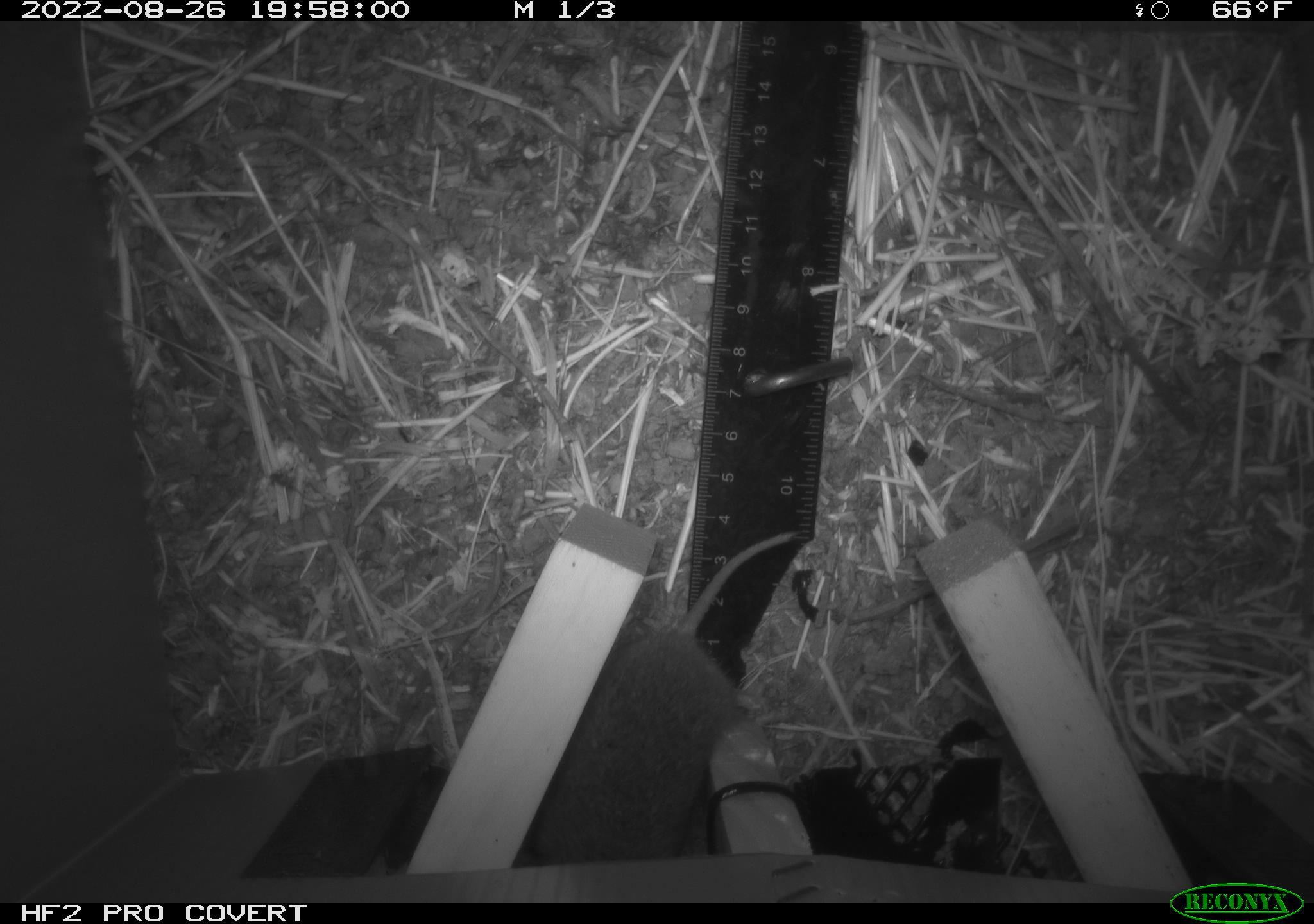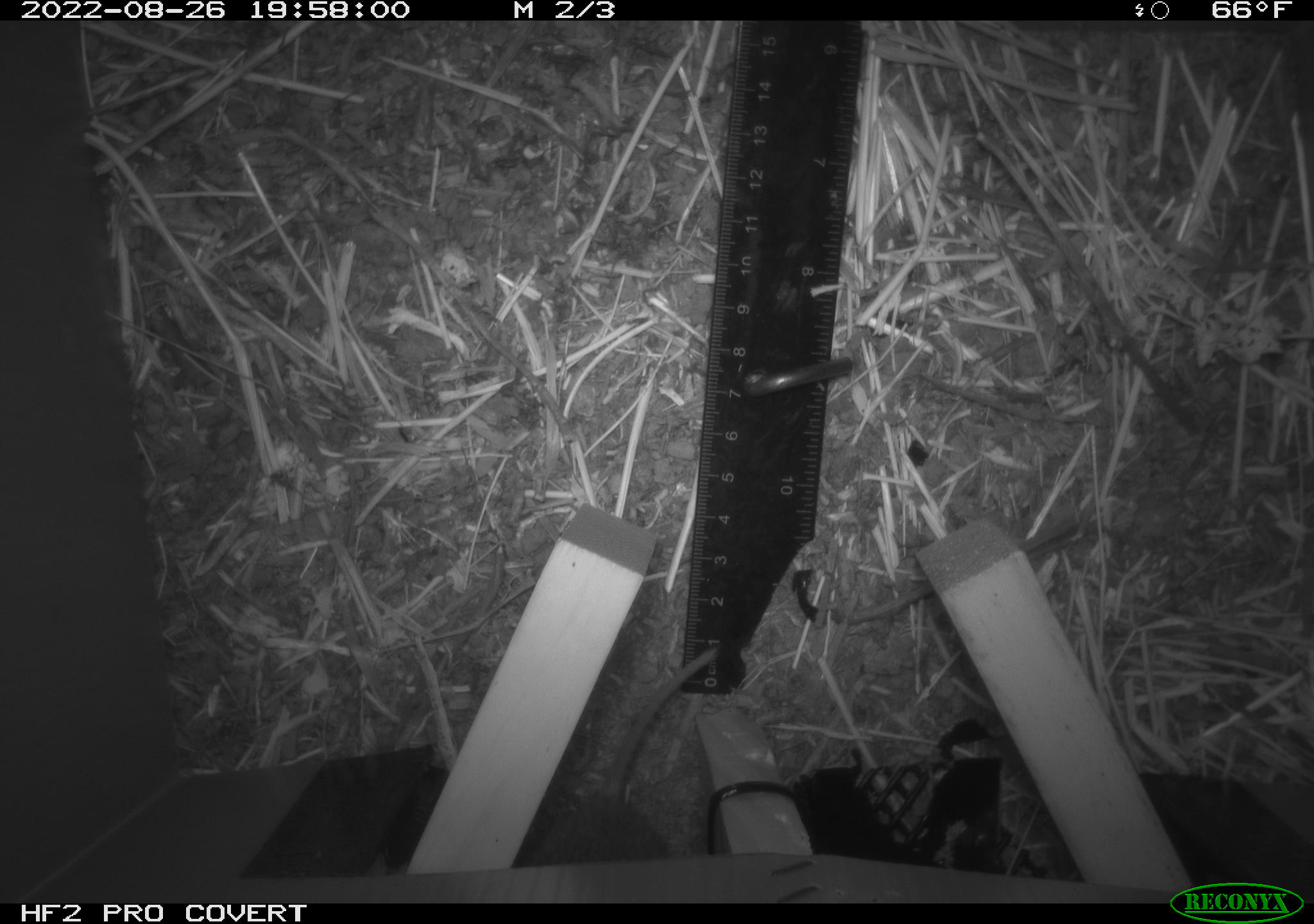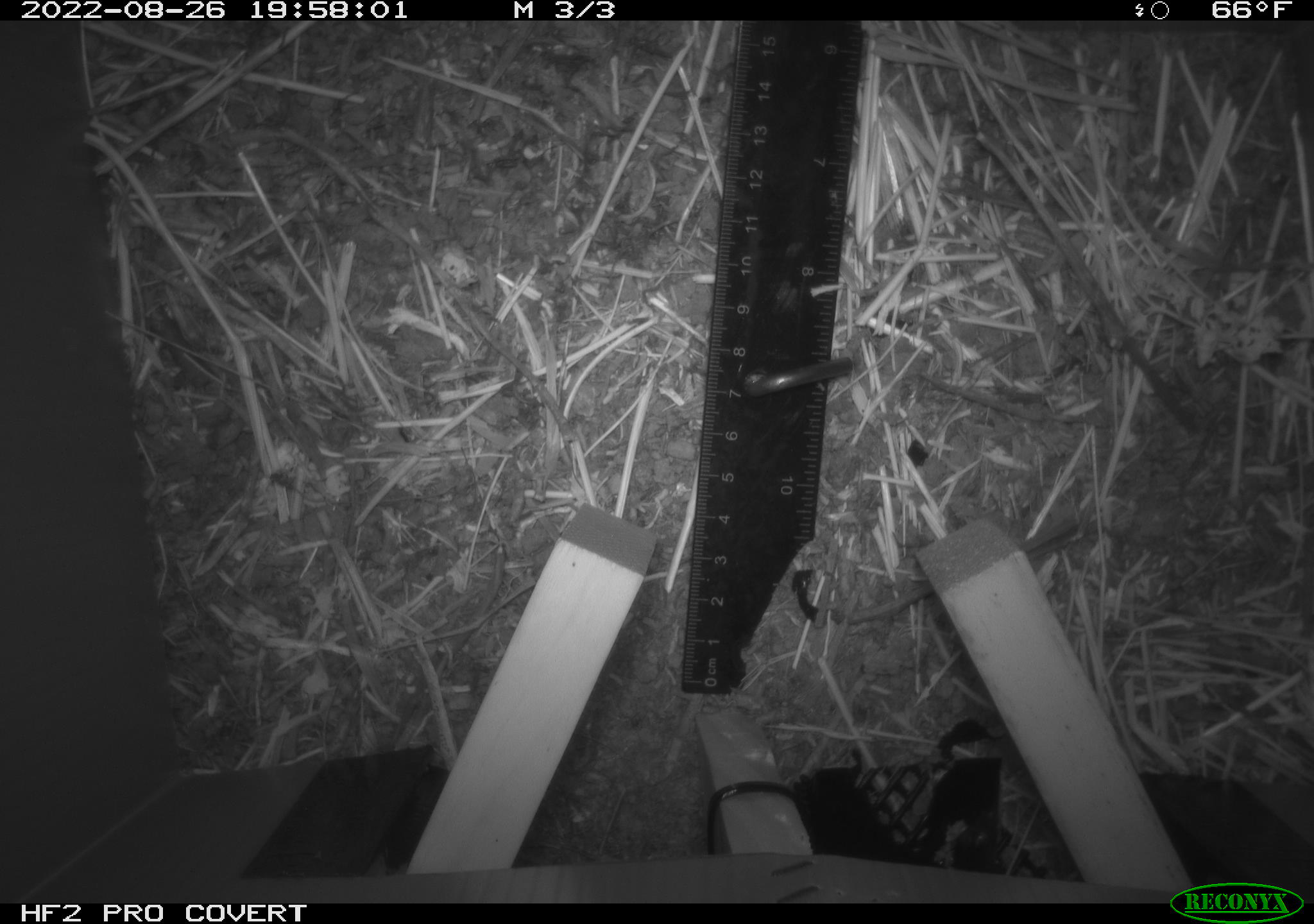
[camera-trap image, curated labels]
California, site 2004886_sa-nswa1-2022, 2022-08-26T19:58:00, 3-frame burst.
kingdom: Animalia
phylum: Chordata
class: Mammalia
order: Rodentia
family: Cricetidae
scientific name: Cricetidae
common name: hamsters, voles, lemmings, and allies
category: cricetidae family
Cricetidae family (hamsters, voles, lemmings, and allies) (Cricetidae).